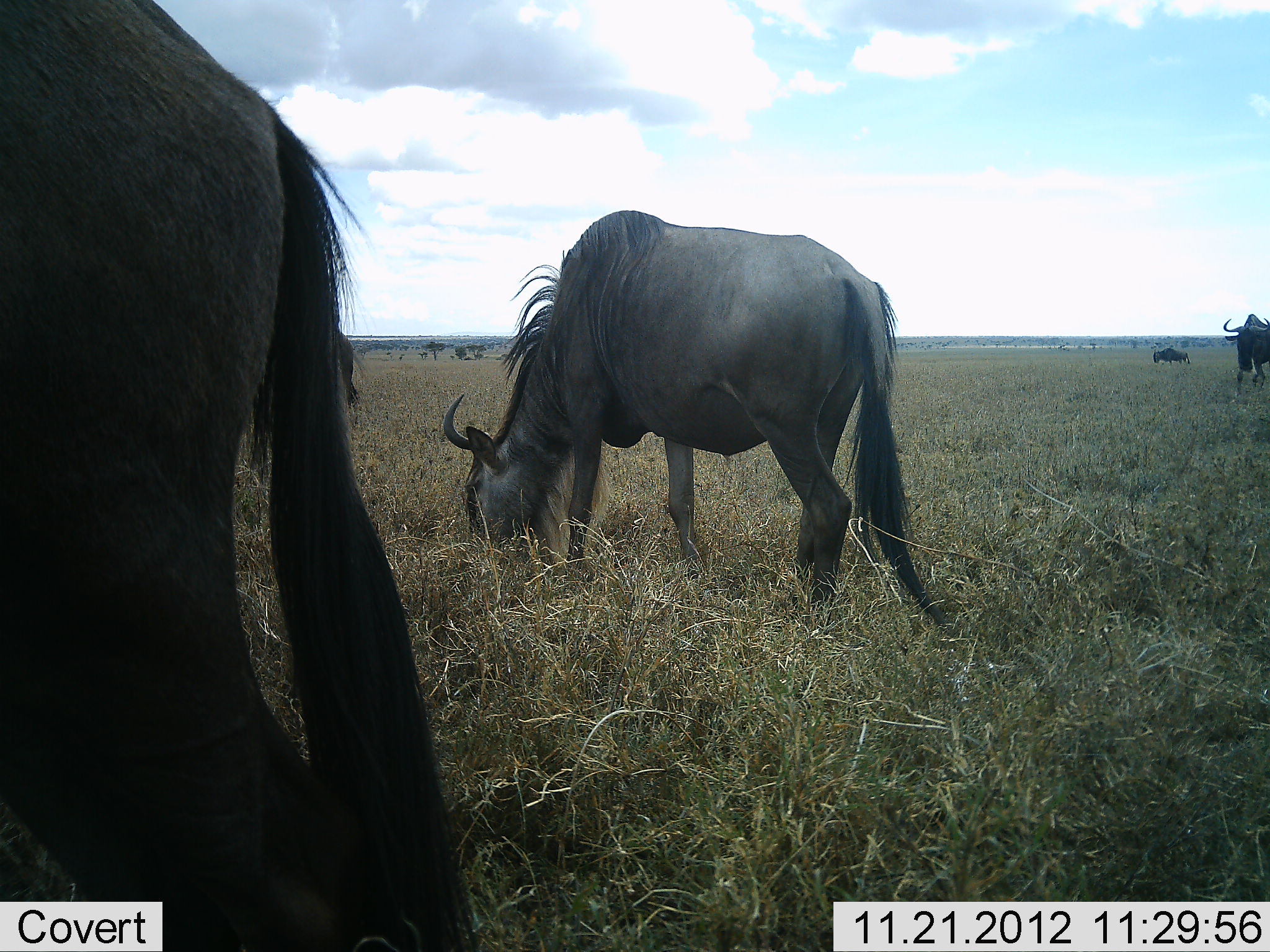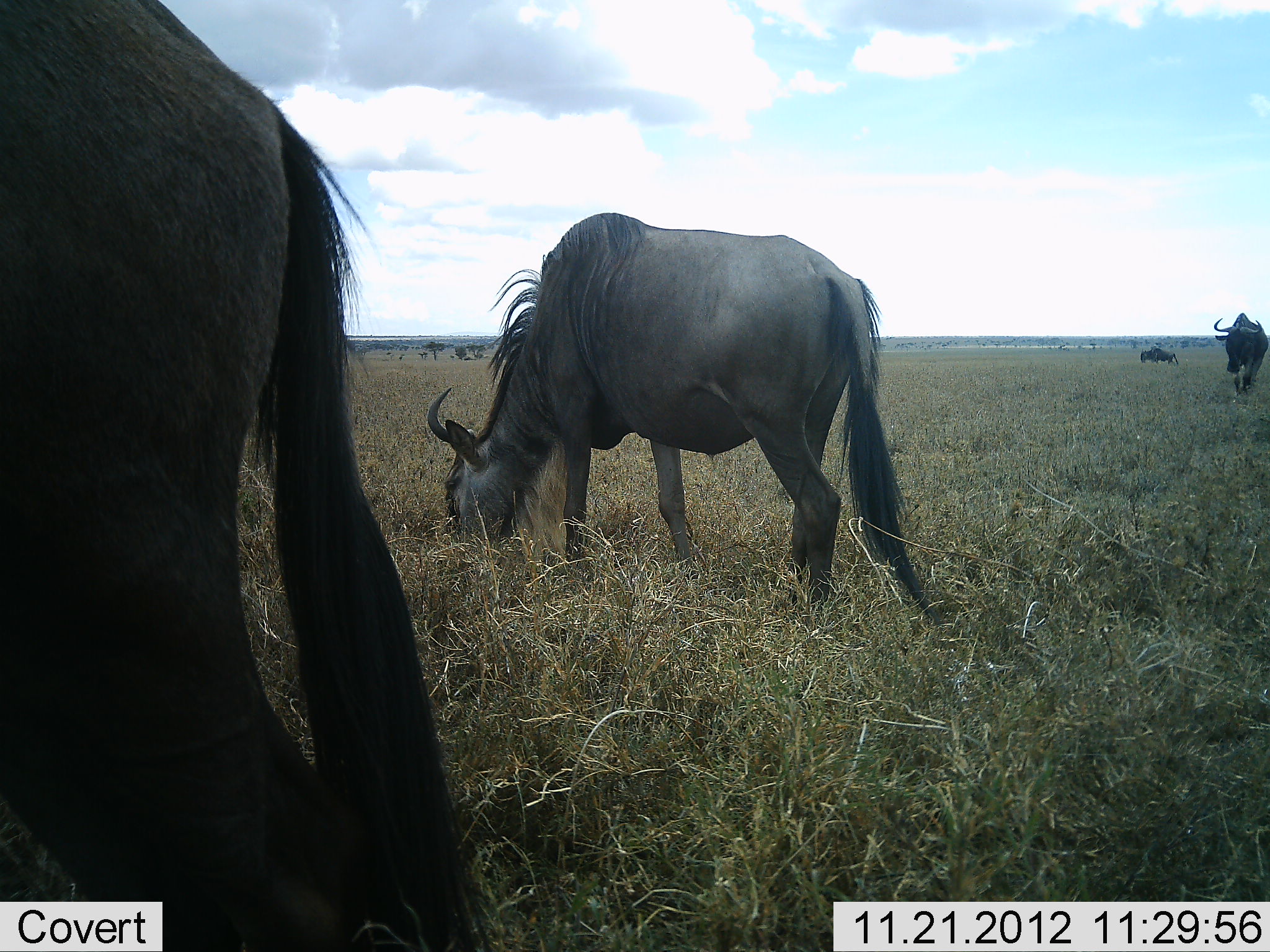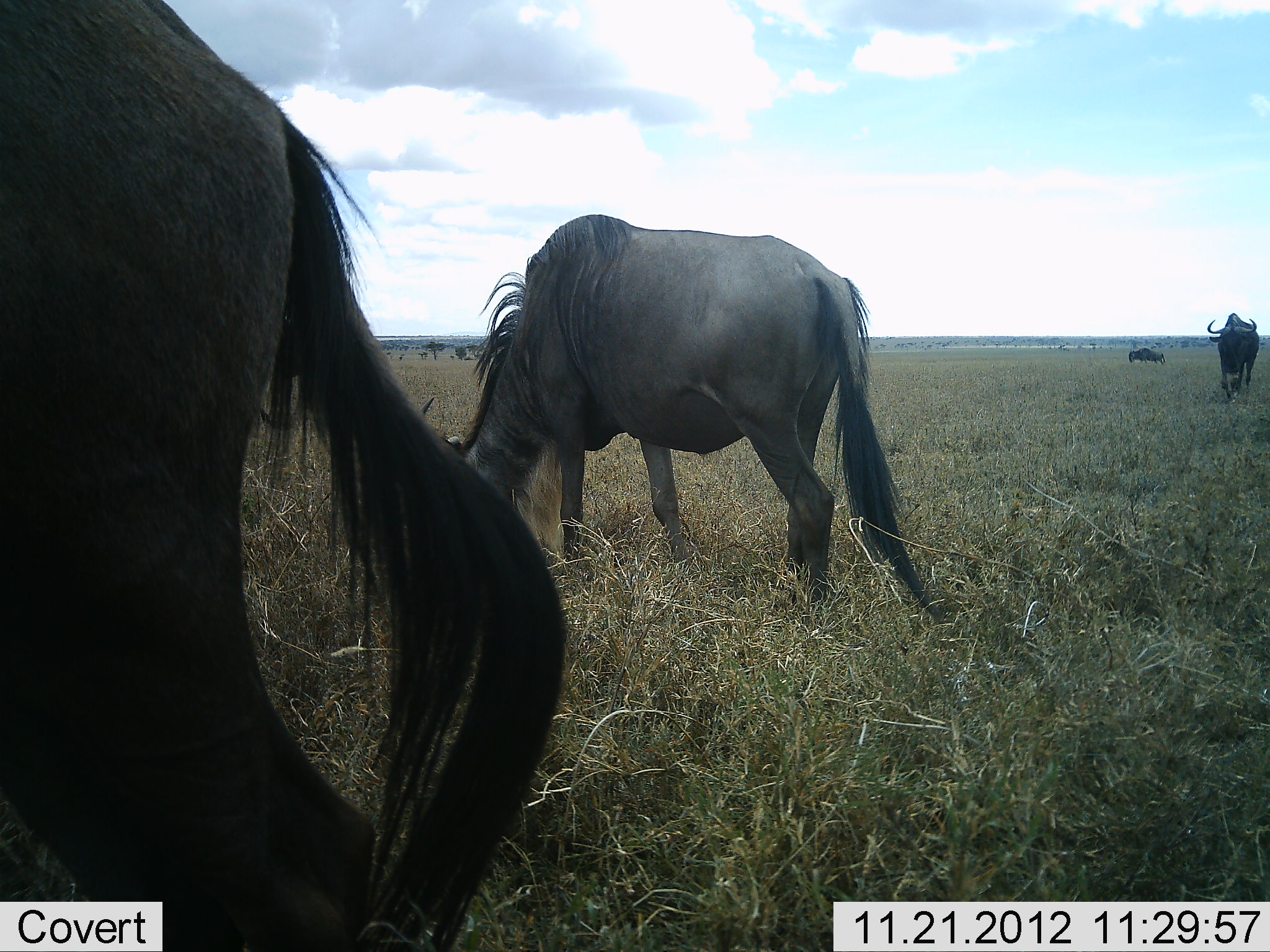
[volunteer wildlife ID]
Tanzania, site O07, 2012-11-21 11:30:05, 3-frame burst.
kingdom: Animalia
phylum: Chordata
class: Mammalia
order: Artiodactyla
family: Bovidae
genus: Connochaetes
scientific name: Connochaetes taurinus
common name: blue wildebeest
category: wildebeest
Wildebeest (blue wildebeest) (Connochaetes taurinus), count 5. Behavior (volunteer vote fractions): standing 20%, resting 0%, moving 70%, interacting 0%. Young present (vote fraction): 0%. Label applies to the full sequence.